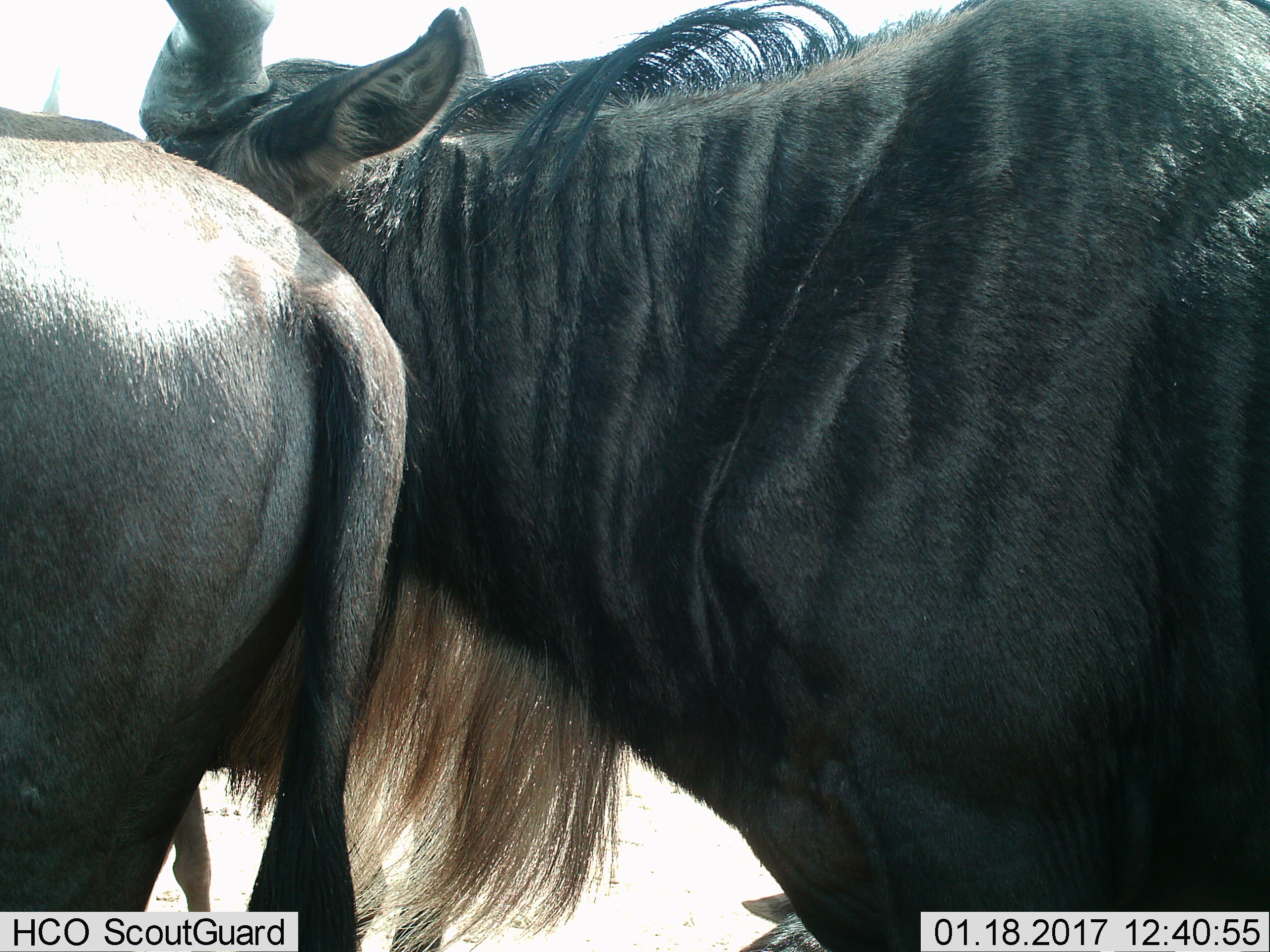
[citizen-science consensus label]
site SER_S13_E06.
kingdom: Animalia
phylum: Chordata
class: Mammalia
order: Artiodactyla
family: Bovidae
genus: Connochaetes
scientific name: Connochaetes taurinus taurinus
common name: blue wildebeest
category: wildebeestblue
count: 2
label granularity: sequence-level